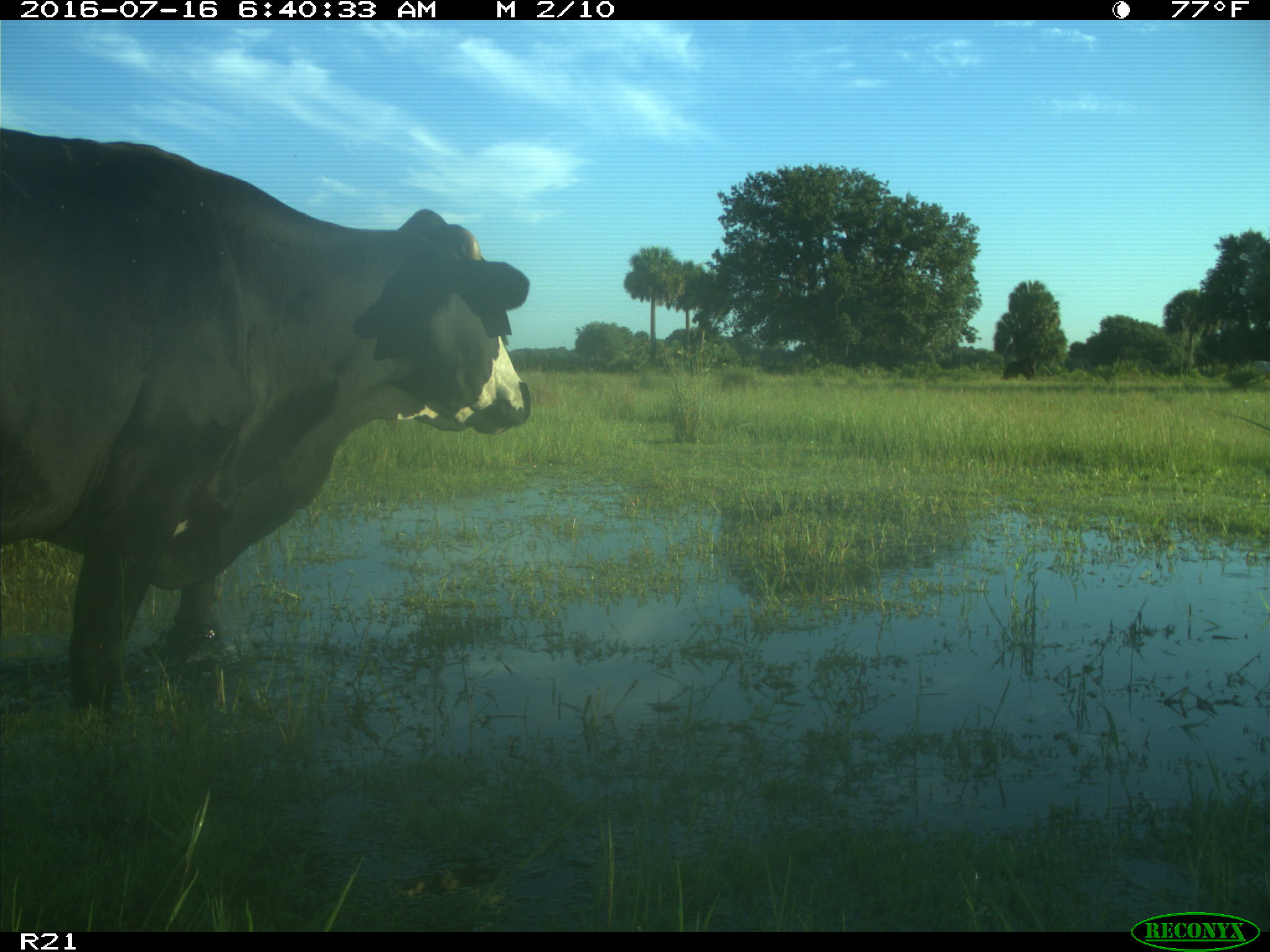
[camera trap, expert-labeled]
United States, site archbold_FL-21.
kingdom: Animalia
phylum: Chordata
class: Mammalia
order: Artiodactyla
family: Bovidae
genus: Bos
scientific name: Bos taurus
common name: domestic cow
Bos taurus (domestic cow).